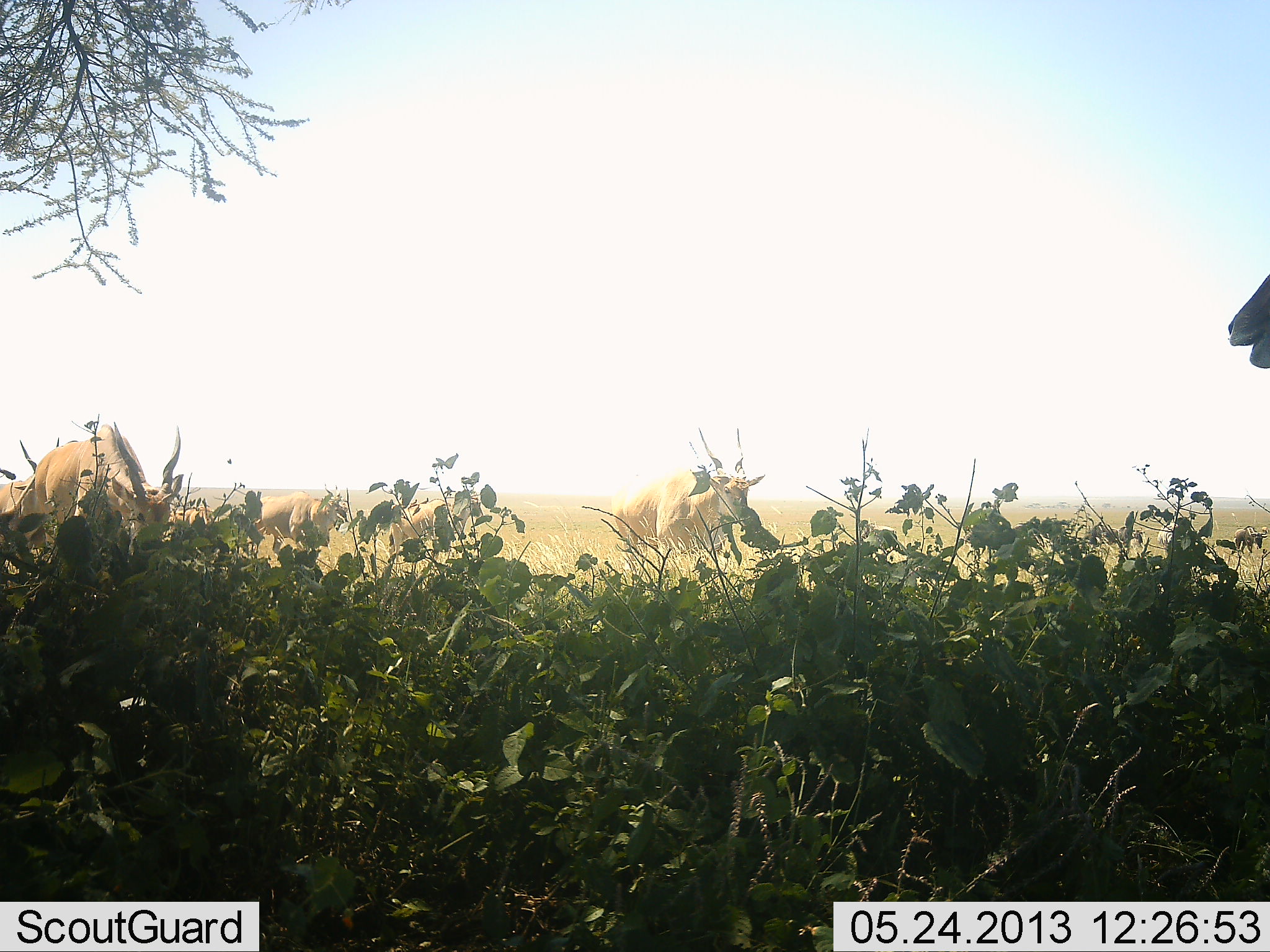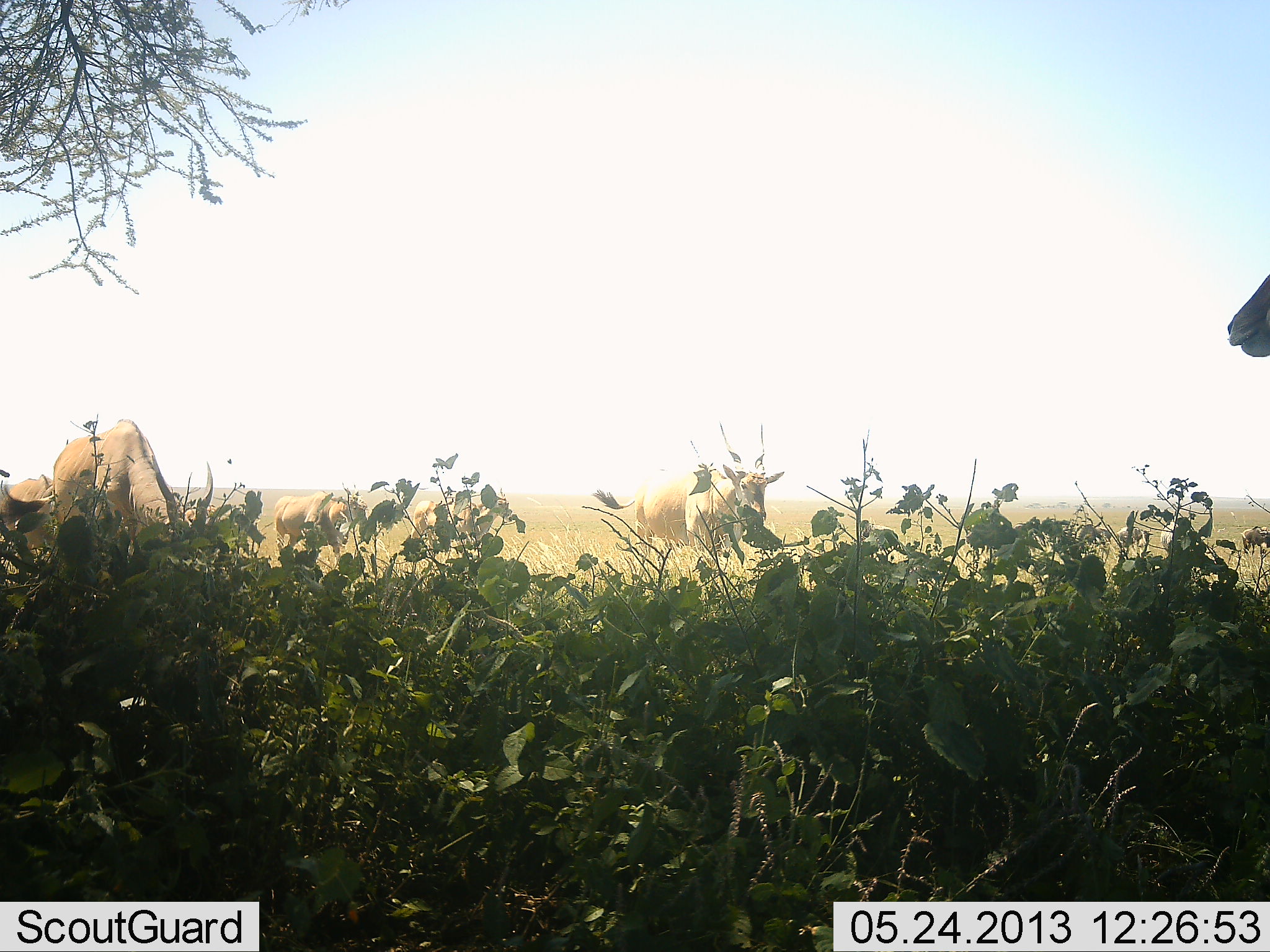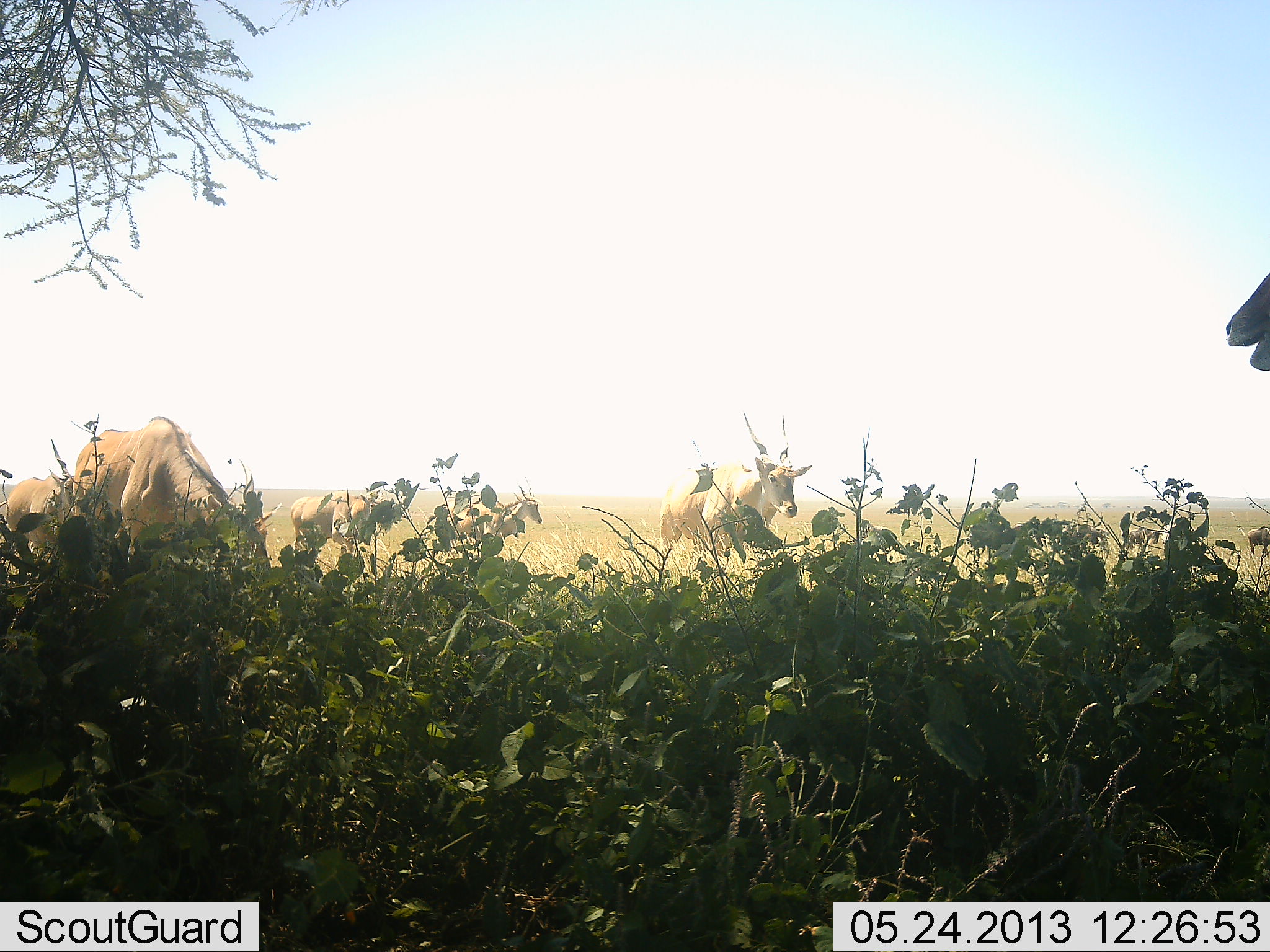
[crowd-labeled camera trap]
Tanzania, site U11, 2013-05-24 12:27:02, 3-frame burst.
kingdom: Animalia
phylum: Chordata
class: Mammalia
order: Artiodactyla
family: Bovidae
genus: Tragelaphus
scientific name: Tragelaphus oryx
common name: eland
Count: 6.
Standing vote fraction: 39%.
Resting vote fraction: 7%.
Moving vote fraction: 82%.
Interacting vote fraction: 0%.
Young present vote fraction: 0%.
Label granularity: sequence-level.